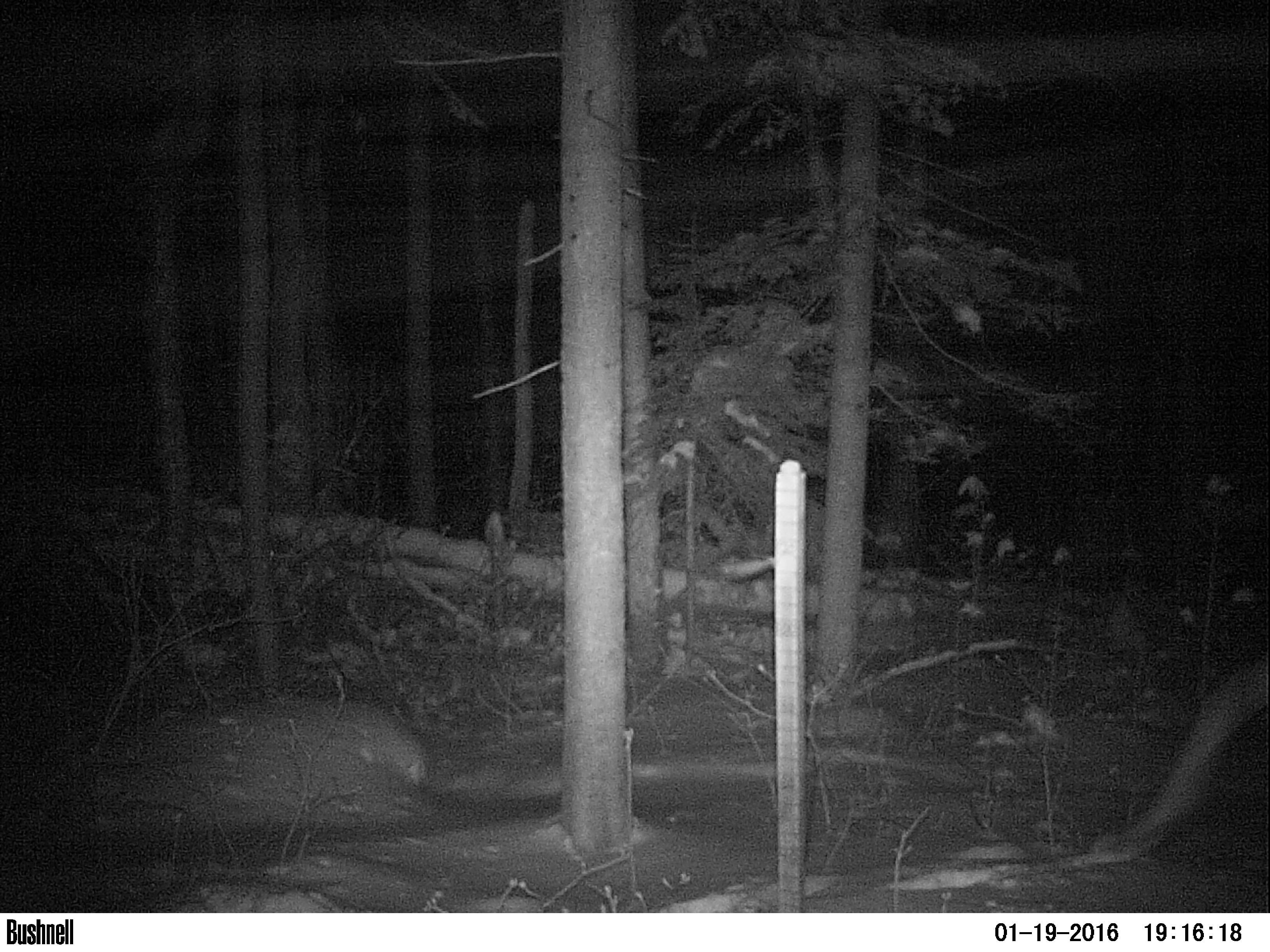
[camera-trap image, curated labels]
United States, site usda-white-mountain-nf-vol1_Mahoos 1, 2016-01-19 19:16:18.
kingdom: Animalia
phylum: Chordata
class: Mammalia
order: Artiodactyla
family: Cervidae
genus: Alces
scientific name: Alces alces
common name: moose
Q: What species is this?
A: Moose (Alces alces).